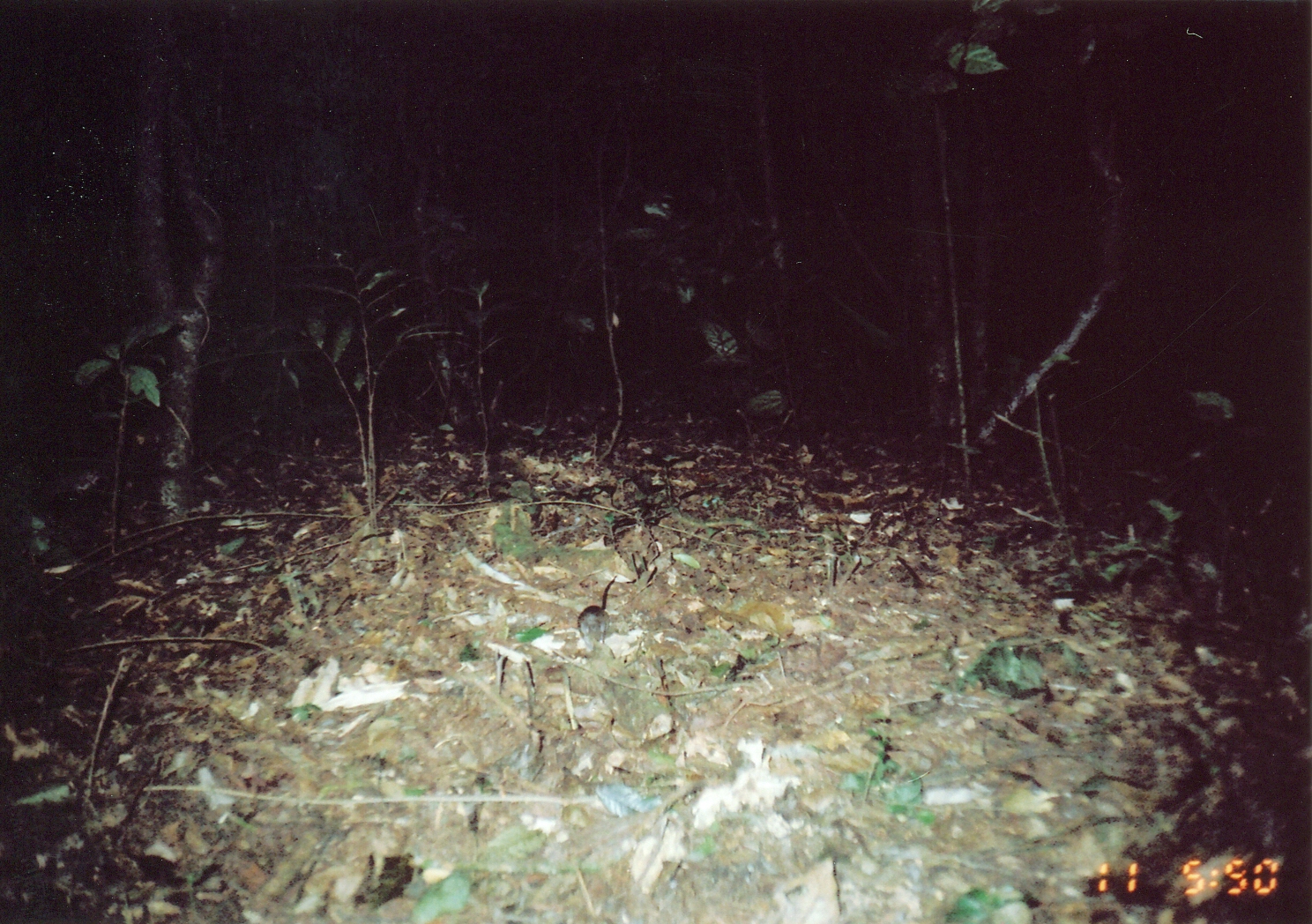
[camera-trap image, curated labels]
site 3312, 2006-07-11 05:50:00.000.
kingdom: Animalia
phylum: Chordata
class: Mammalia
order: Rodentia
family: Muridae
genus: Rattus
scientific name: Rattus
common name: rodent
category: unknown rat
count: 1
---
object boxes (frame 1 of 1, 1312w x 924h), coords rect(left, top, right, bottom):
unknown rat: rect(574, 575, 620, 653)